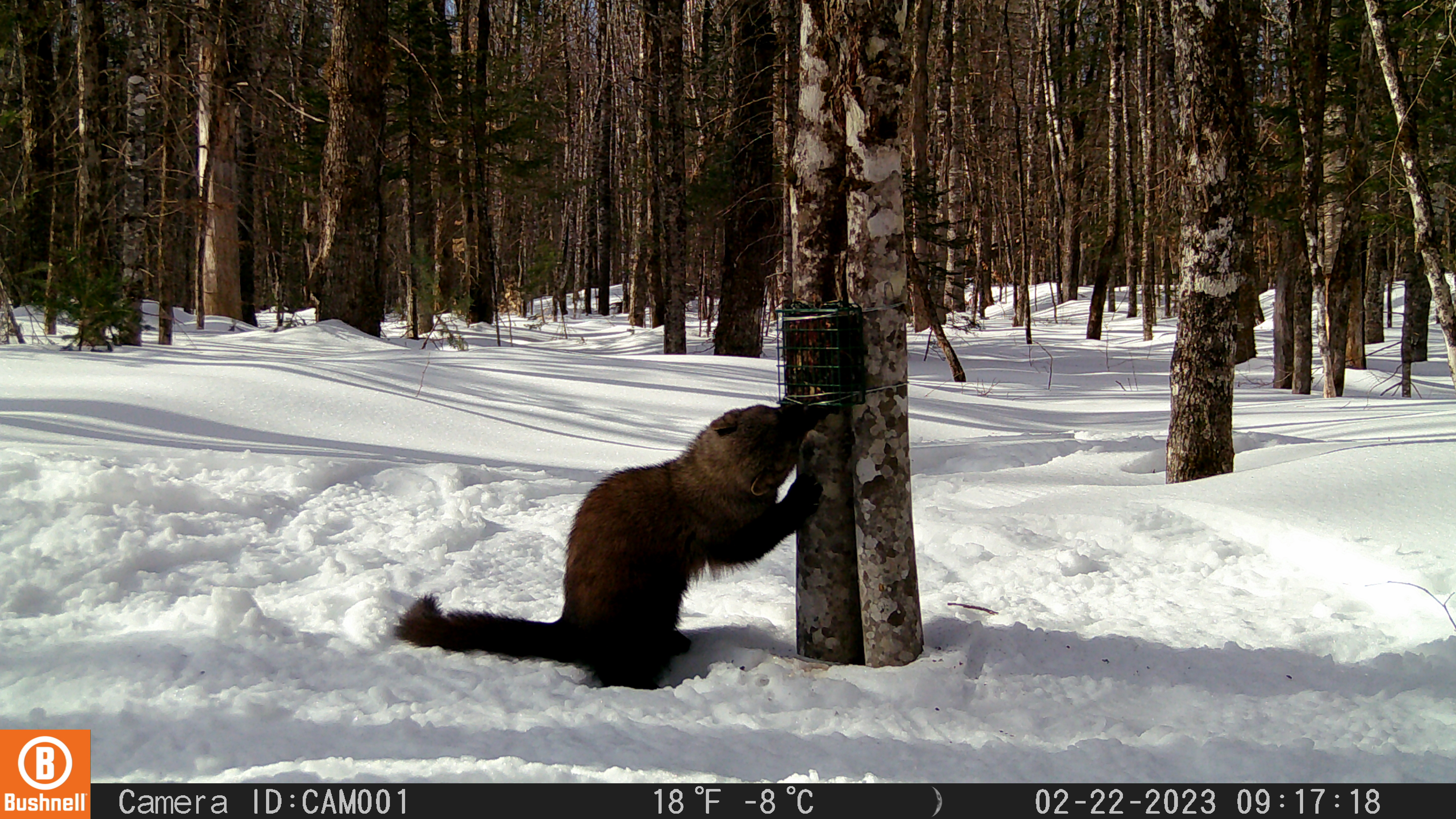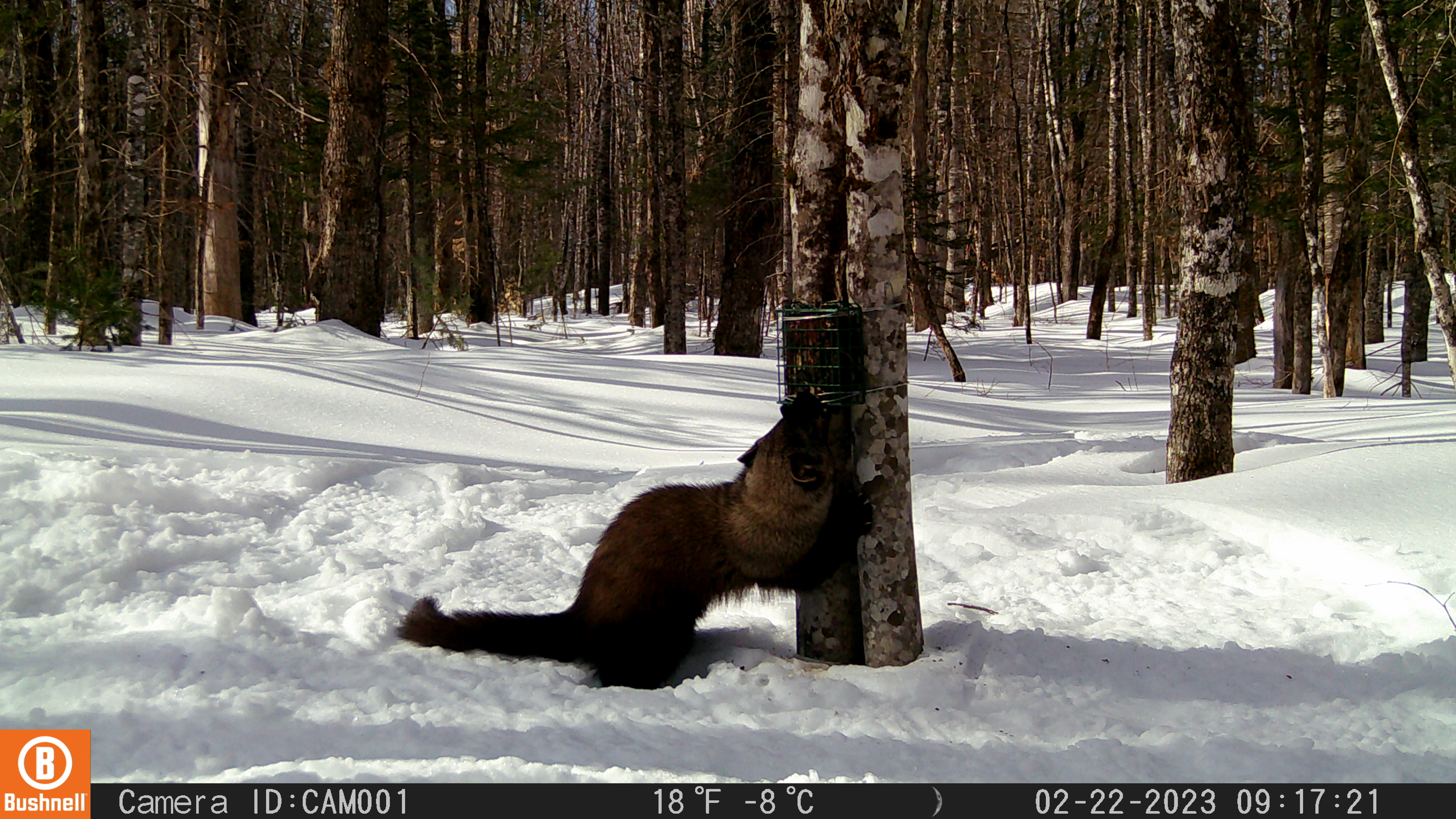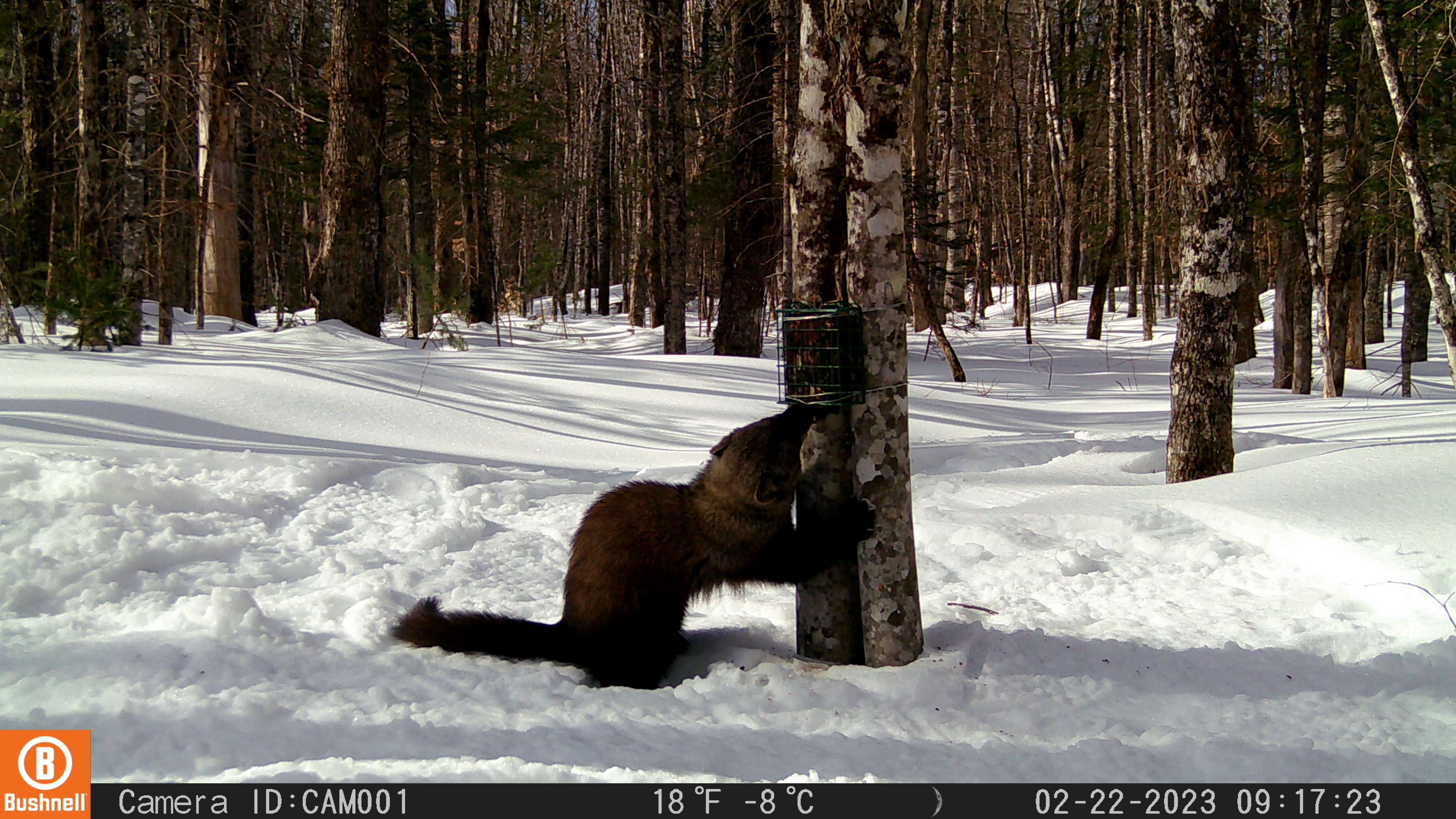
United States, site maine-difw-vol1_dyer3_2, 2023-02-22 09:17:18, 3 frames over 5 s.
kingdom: Animalia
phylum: Chordata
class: Mammalia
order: Carnivora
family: Mustelidae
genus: Pekania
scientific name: Pekania pennanti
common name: fisher